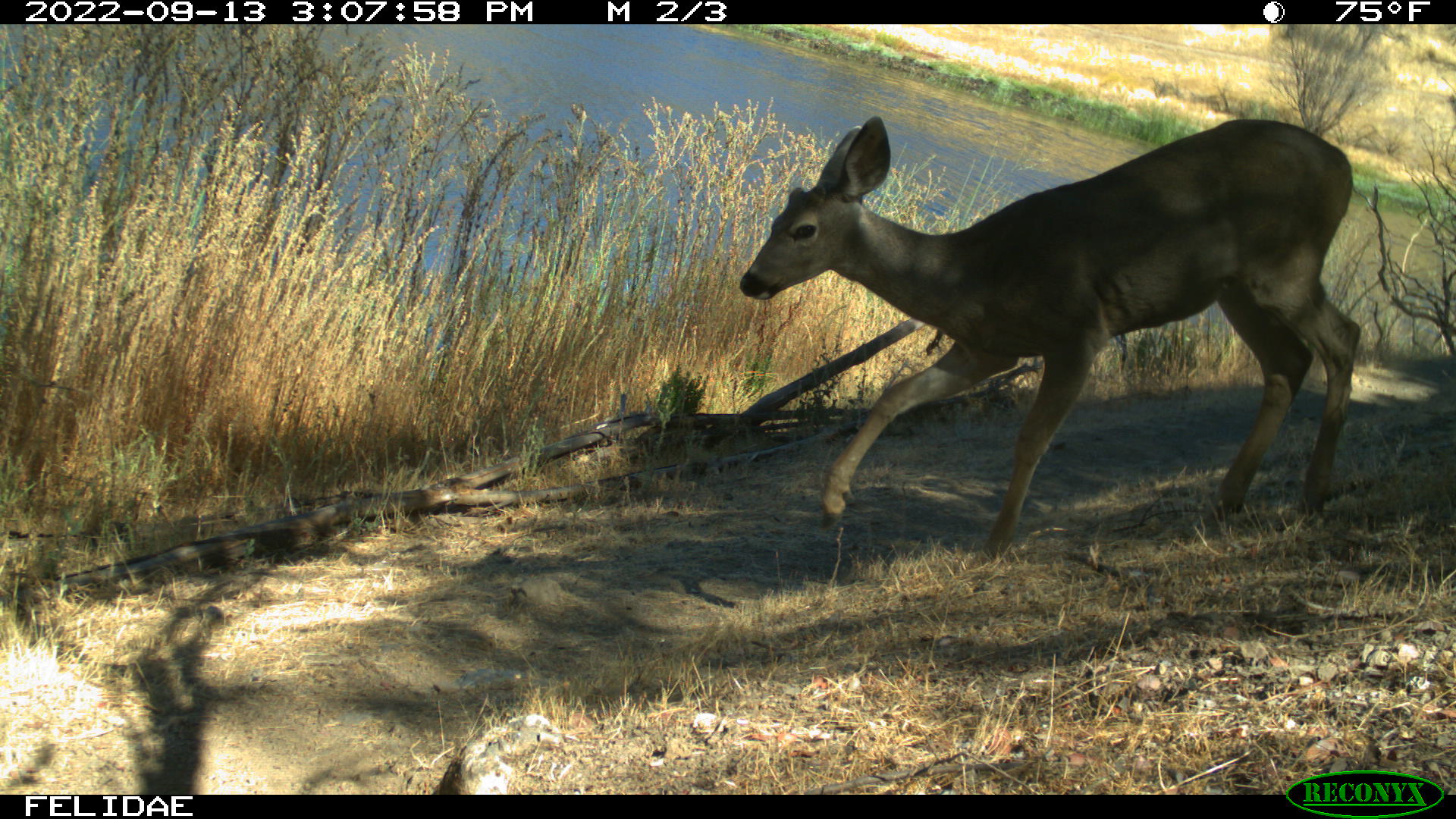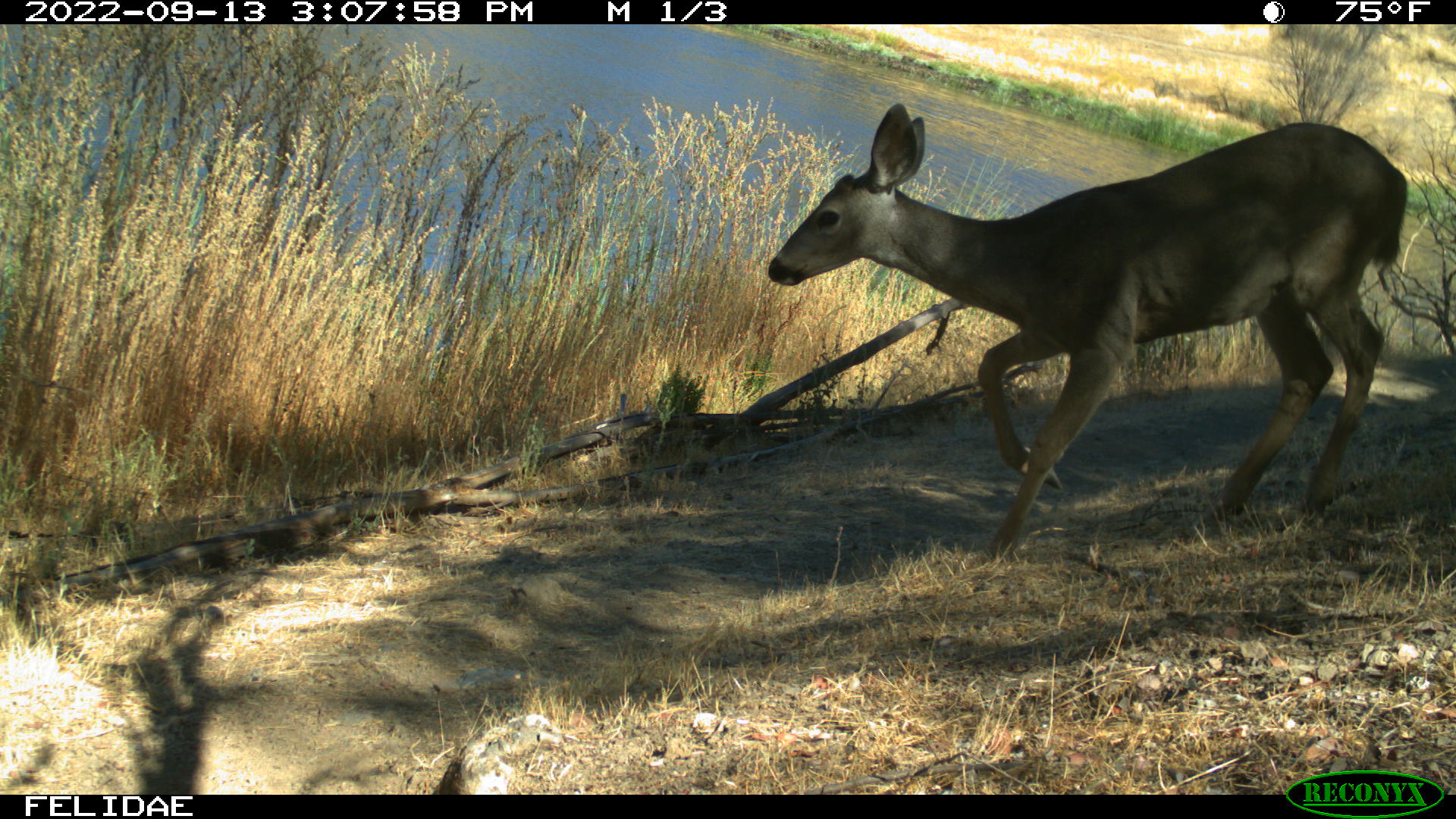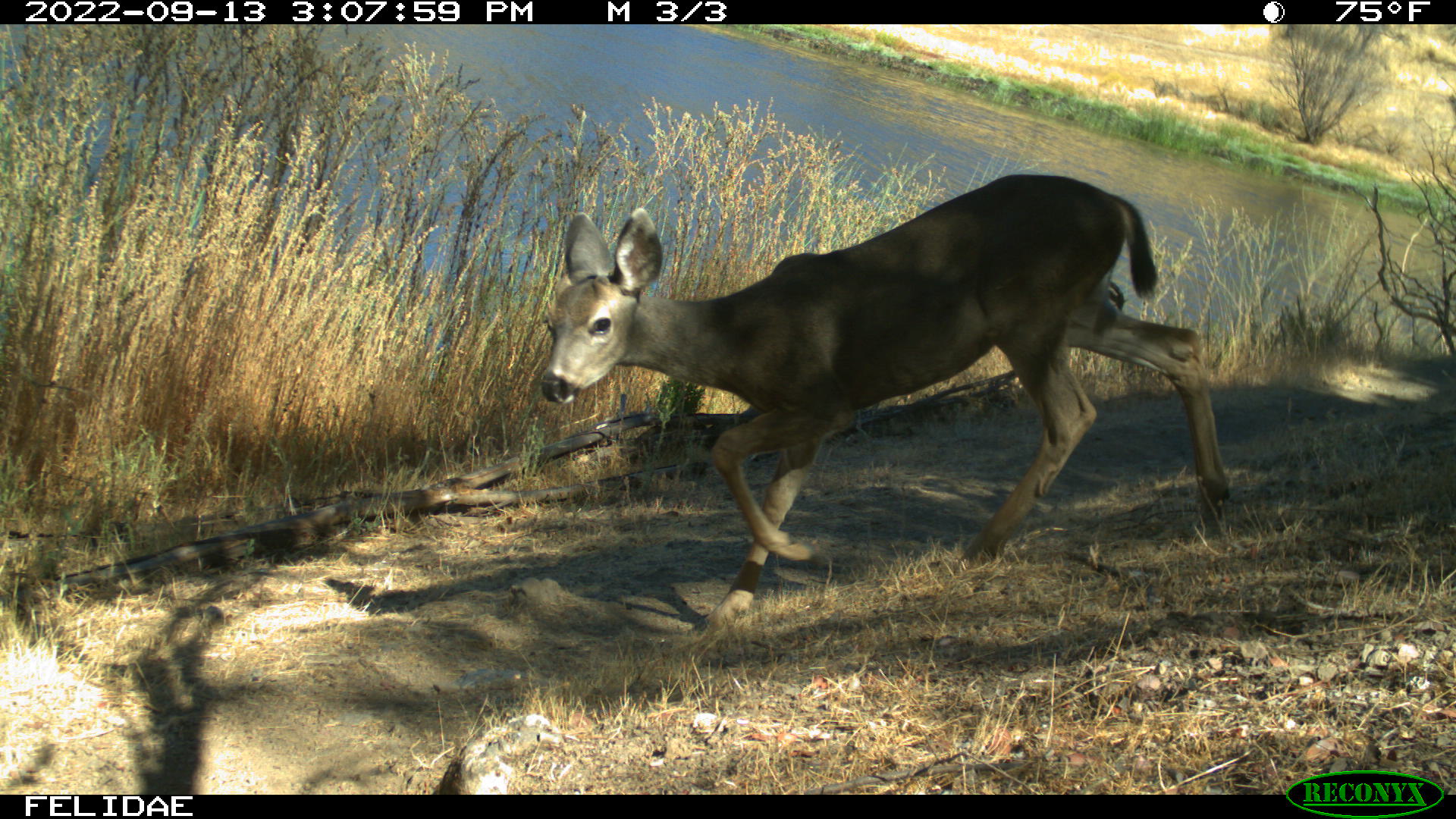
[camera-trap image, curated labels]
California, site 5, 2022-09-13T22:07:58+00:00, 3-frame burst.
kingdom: Animalia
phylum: Chordata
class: Mammalia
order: Artiodactyla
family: Cervidae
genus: Odocoileus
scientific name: Odocoileus hemionus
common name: mule deer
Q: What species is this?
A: Mule deer (Odocoileus hemionus).